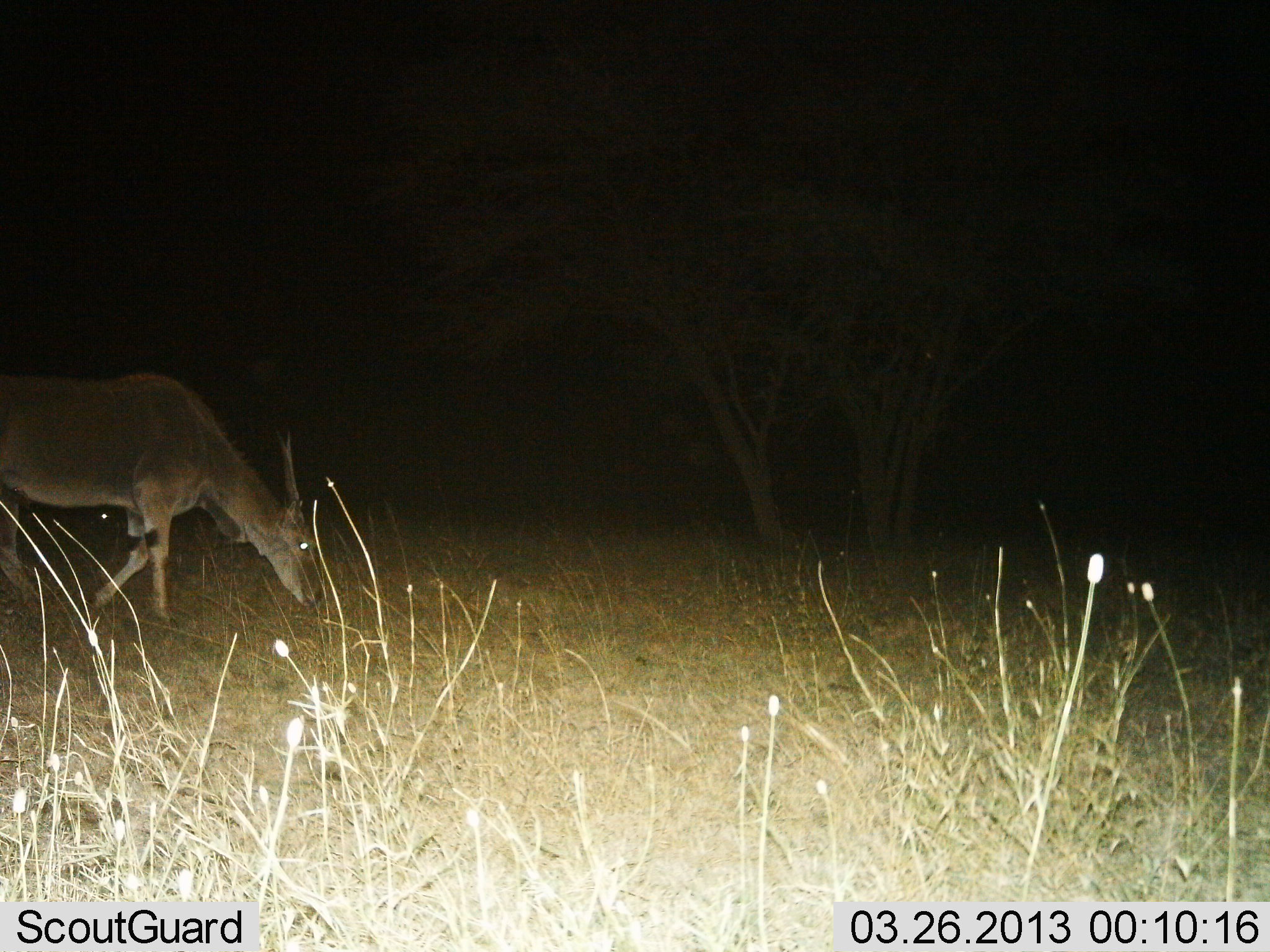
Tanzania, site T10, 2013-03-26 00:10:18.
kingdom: Animalia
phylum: Chordata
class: Mammalia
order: Artiodactyla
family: Bovidae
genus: Tragelaphus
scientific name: Tragelaphus oryx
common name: eland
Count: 1.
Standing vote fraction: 20%.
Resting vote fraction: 0%.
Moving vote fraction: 20%.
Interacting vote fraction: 0%.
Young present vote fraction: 0%.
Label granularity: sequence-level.